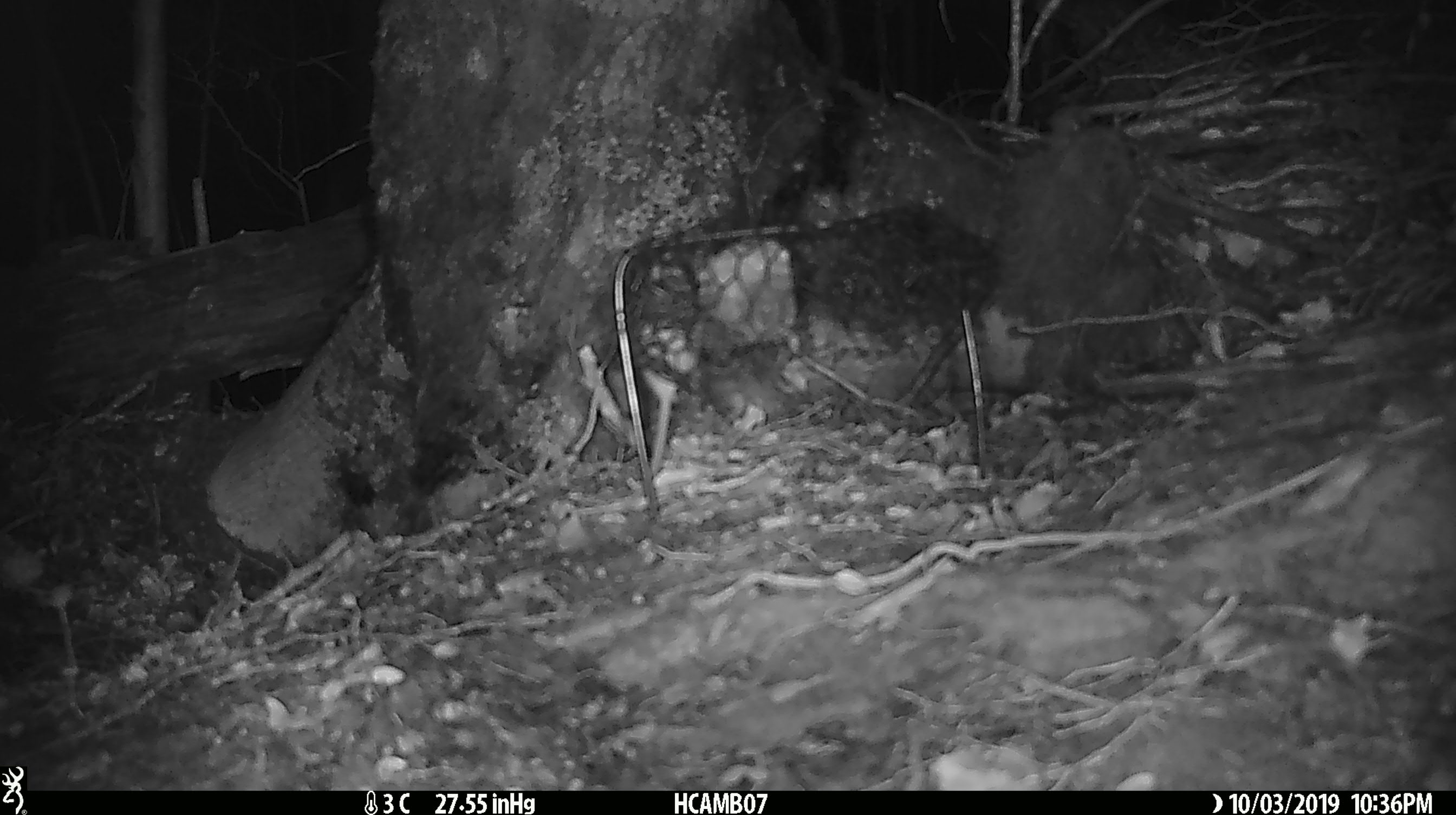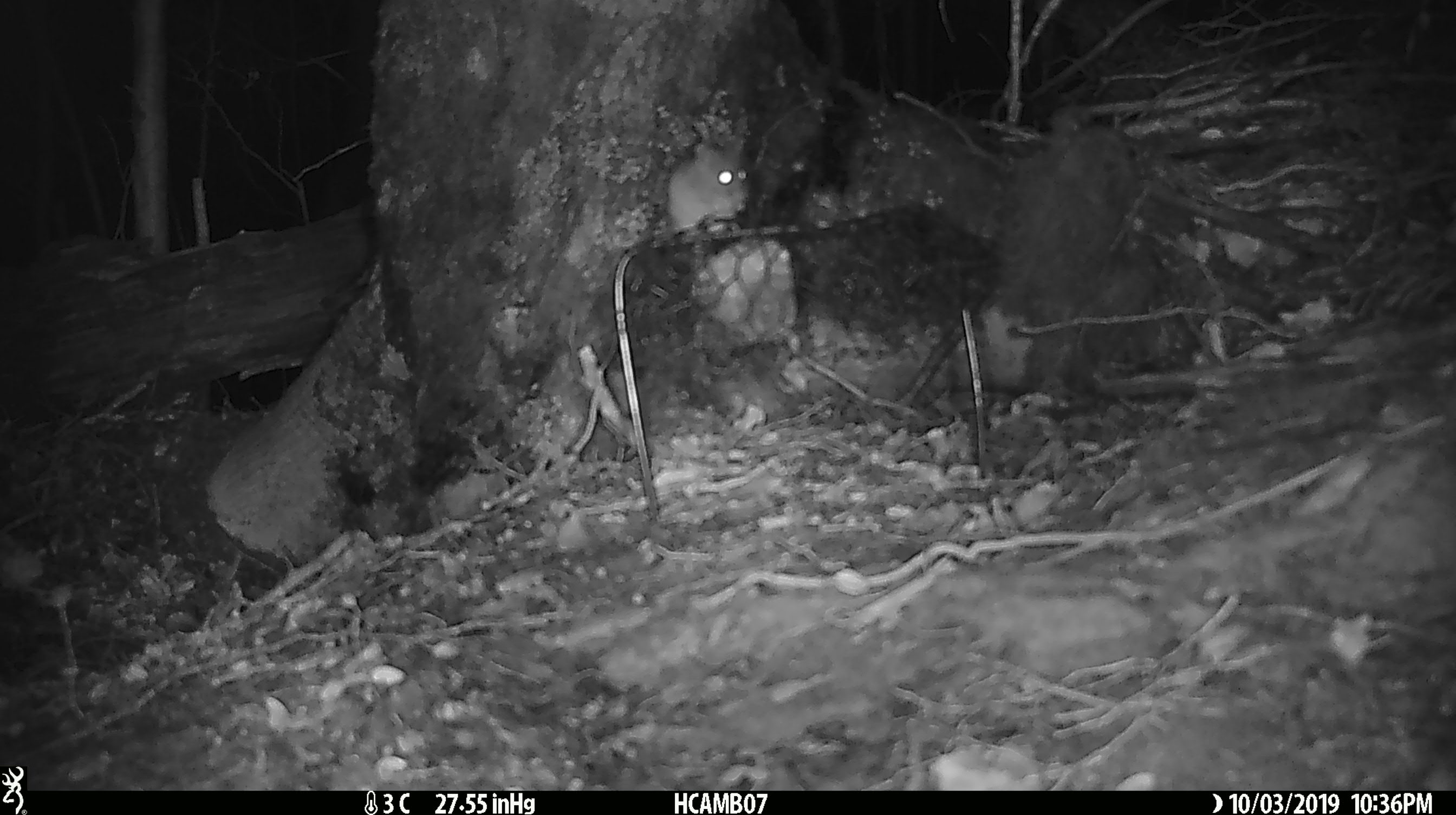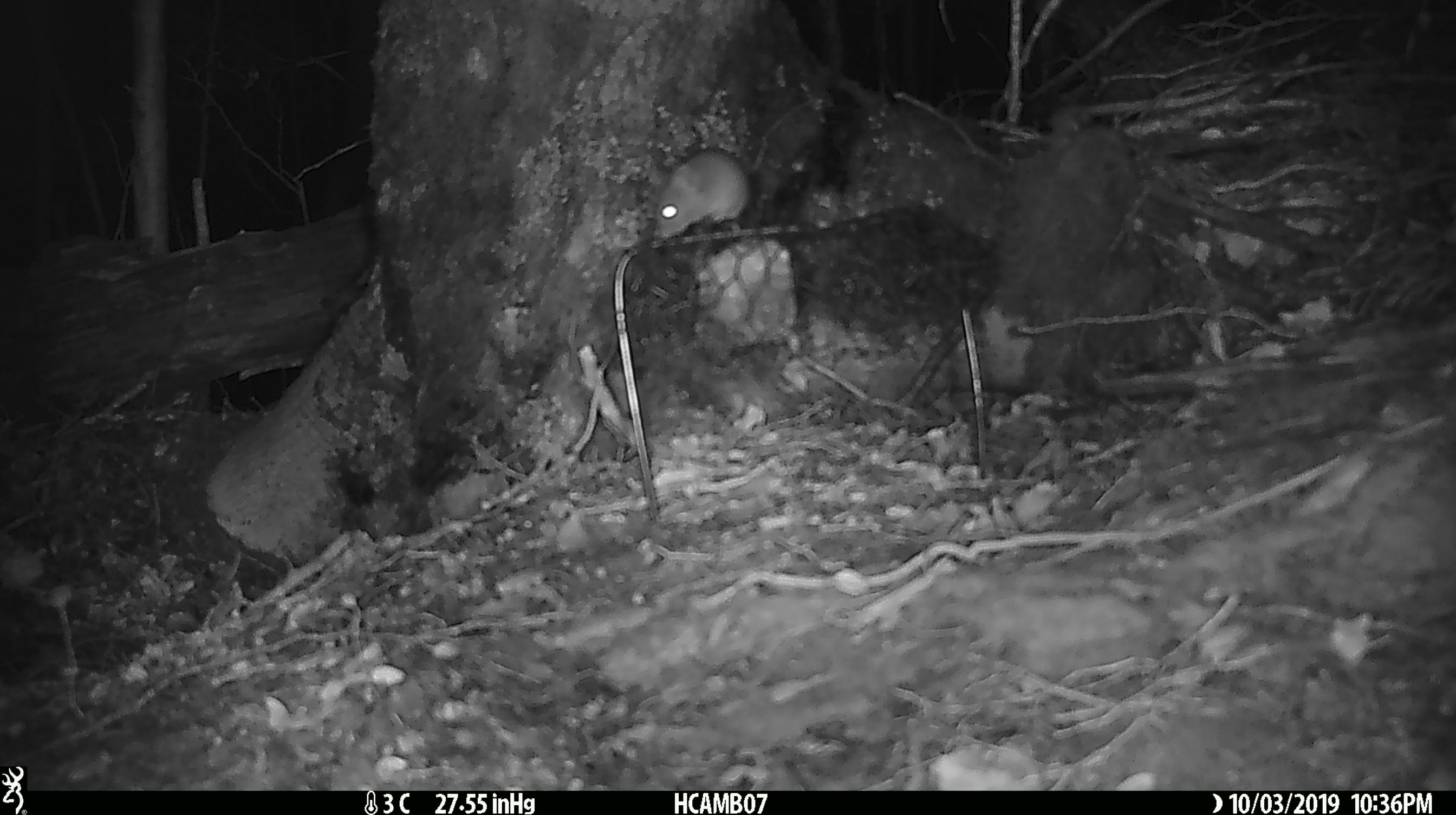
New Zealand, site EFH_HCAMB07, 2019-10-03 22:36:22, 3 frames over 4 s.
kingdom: Animalia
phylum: Chordata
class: Mammalia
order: Rodentia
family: Muridae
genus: Mus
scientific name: Mus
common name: mouse